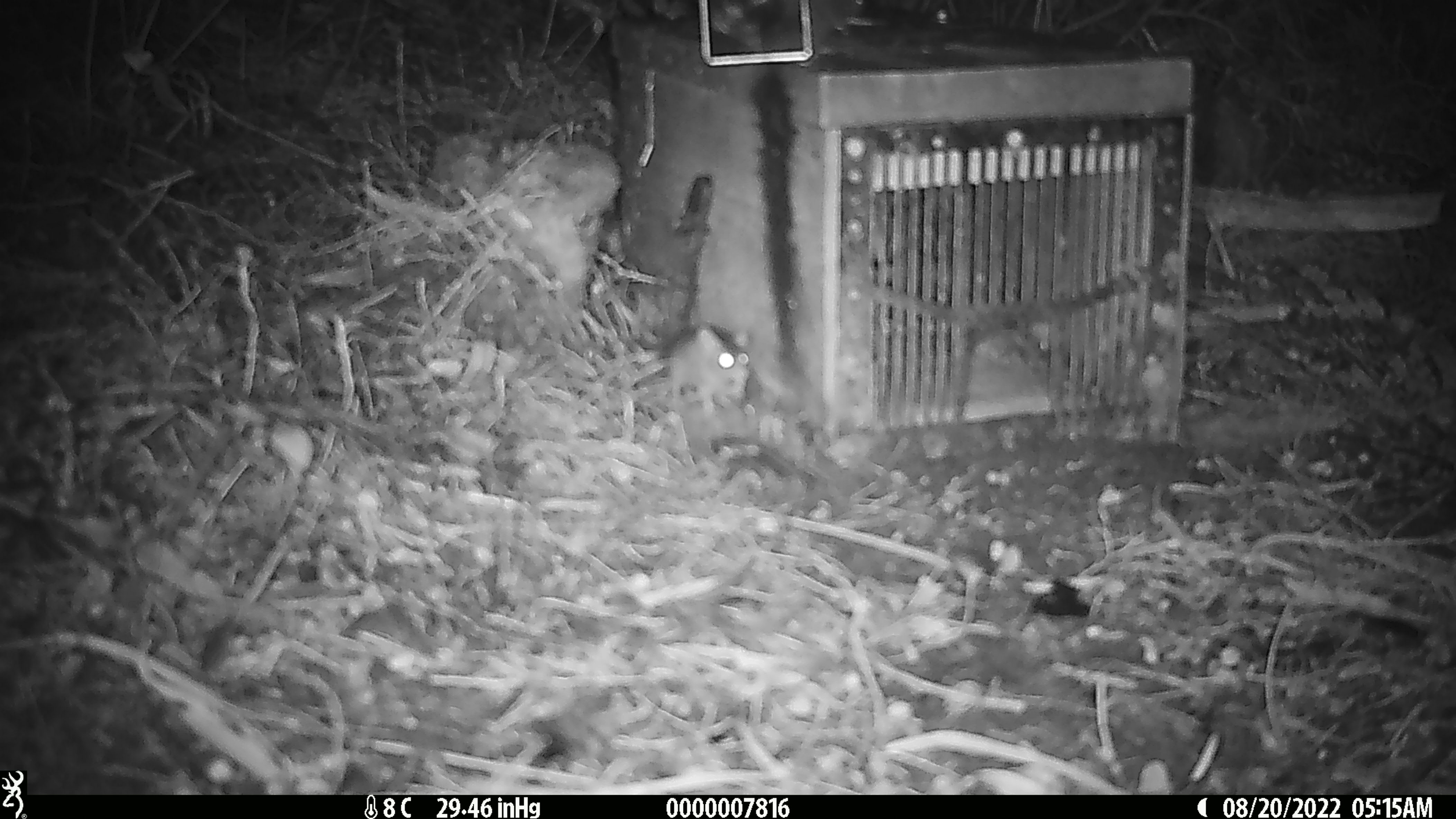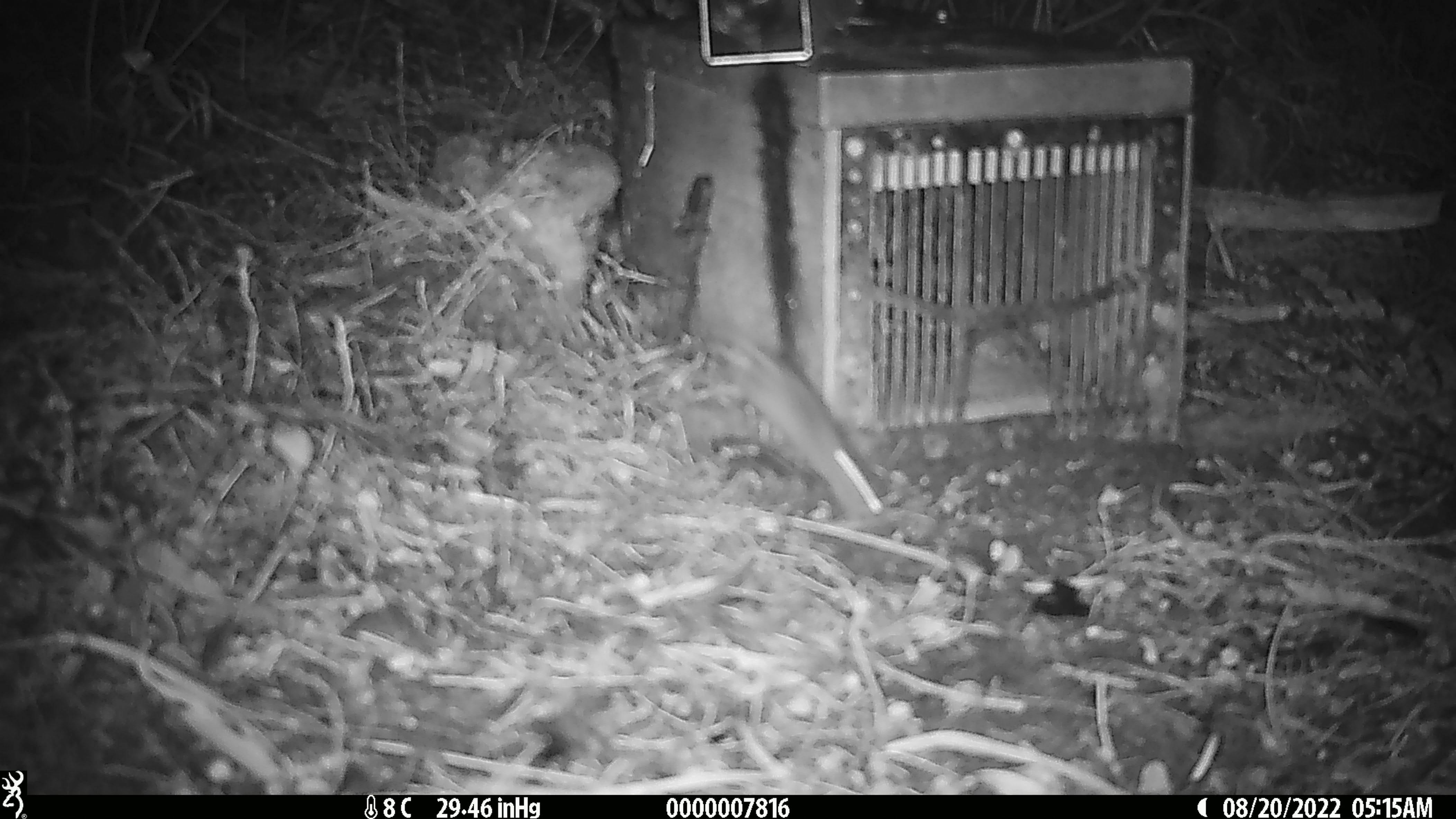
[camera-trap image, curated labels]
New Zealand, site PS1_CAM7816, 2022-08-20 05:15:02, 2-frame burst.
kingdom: Animalia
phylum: Chordata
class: Mammalia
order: Rodentia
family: Muridae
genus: Mus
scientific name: Mus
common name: mouse